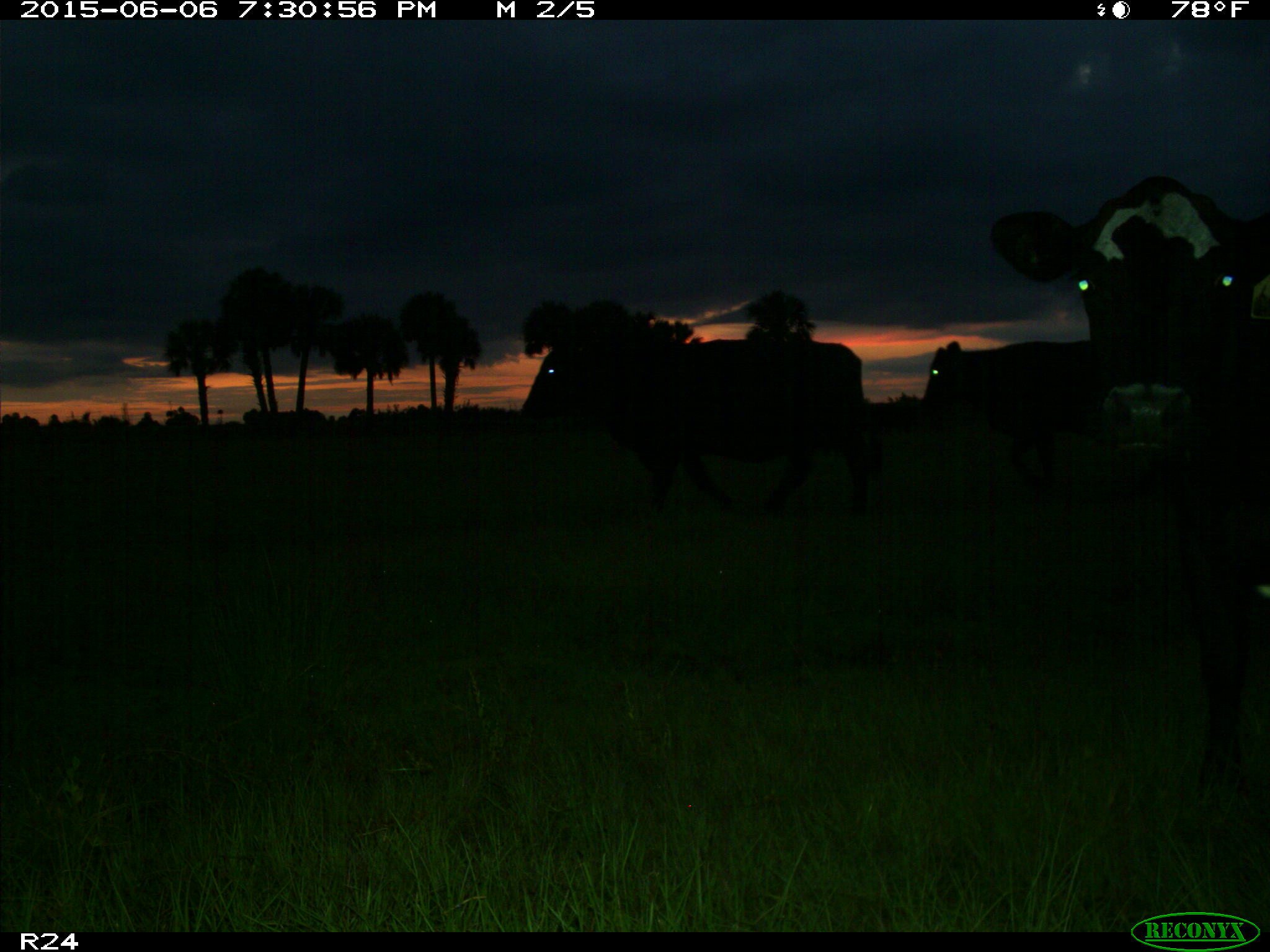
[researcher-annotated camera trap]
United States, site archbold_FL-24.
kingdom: Animalia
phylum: Chordata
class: Mammalia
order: Artiodactyla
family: Bovidae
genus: Bos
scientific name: Bos taurus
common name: domestic cow